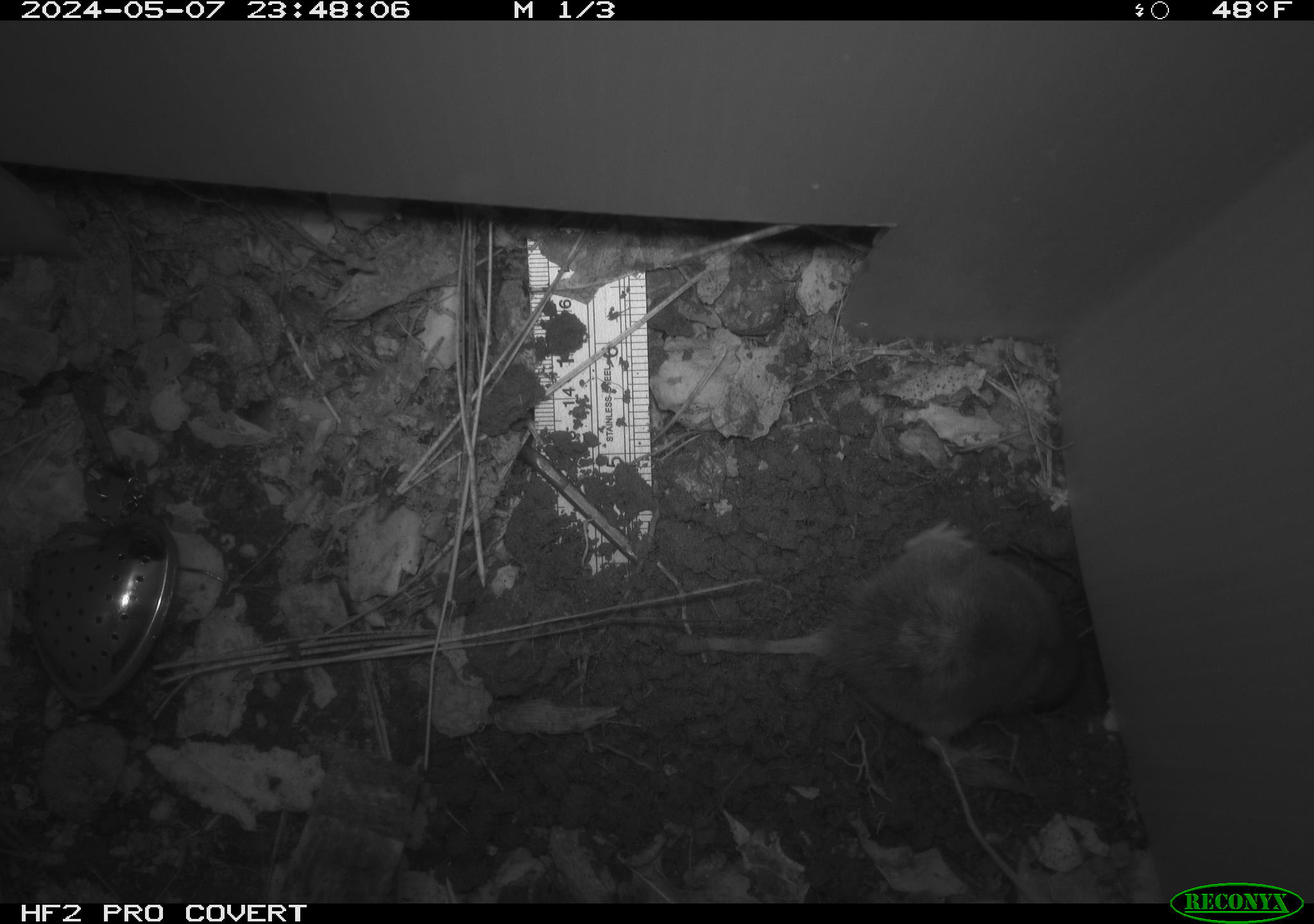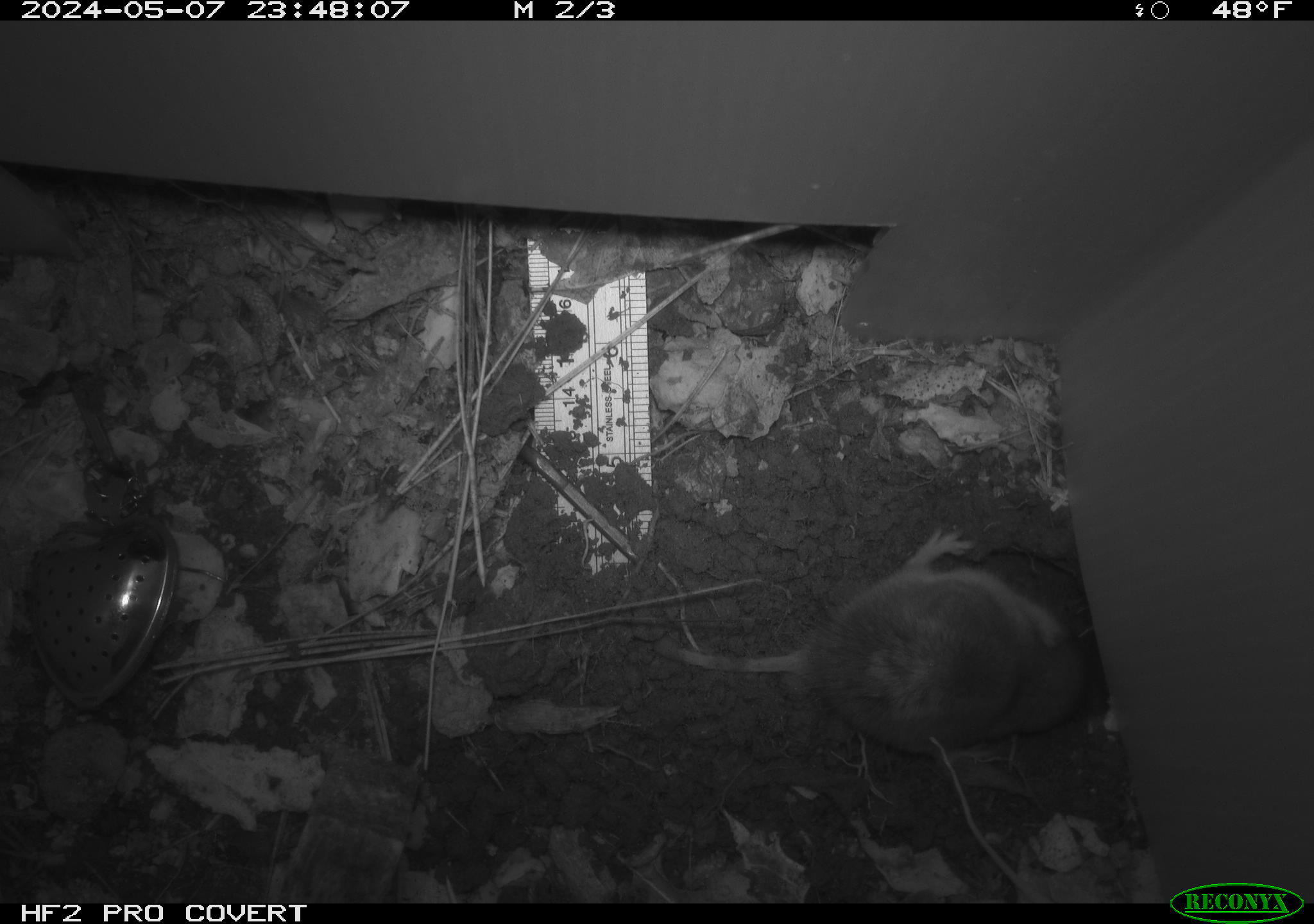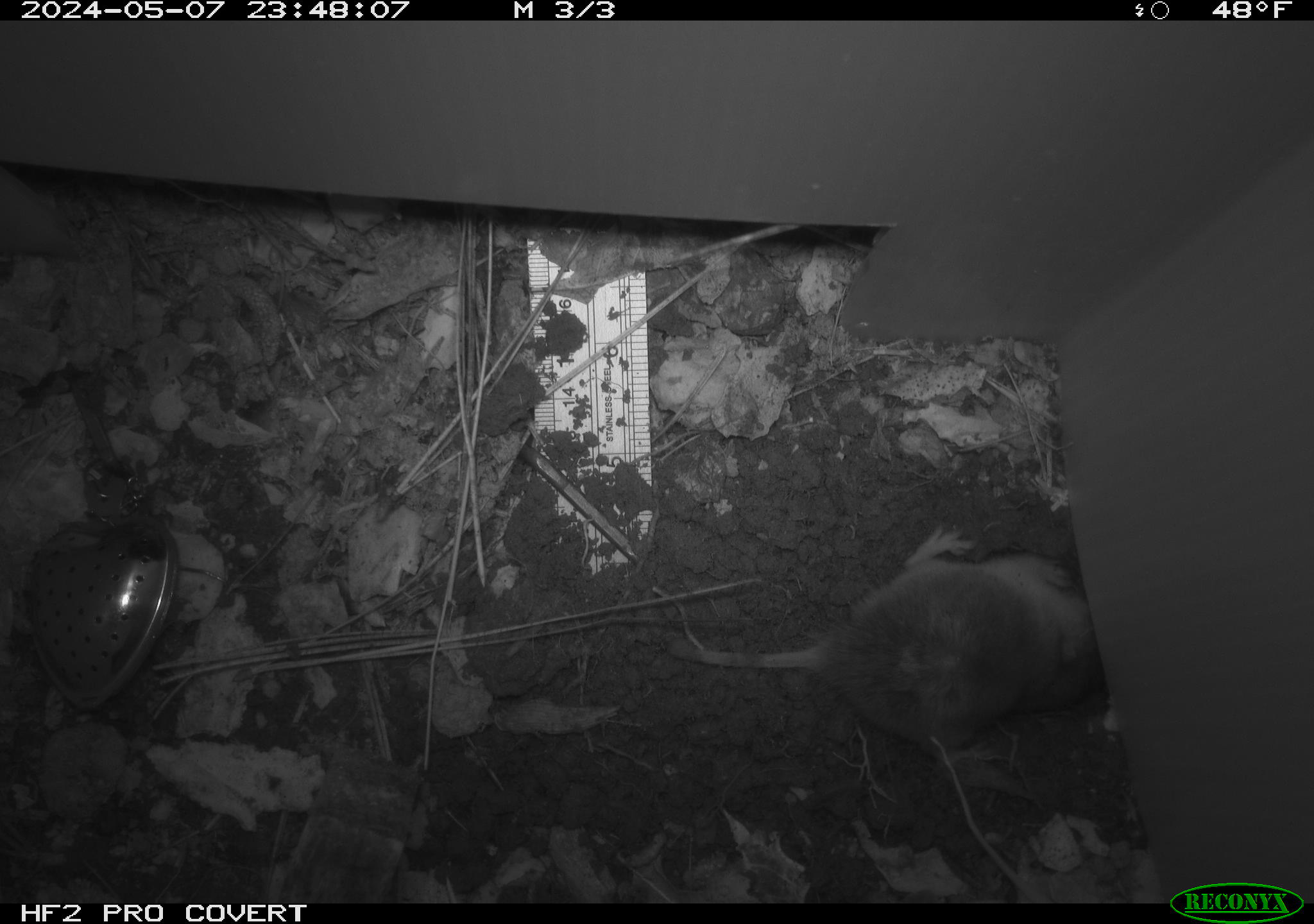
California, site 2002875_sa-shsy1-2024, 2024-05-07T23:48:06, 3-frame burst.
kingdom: Animalia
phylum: Chordata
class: Mammalia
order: Rodentia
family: Geomyidae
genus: Thomomys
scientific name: Thomomys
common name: smooth-toothed pocket gophers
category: thomomys species